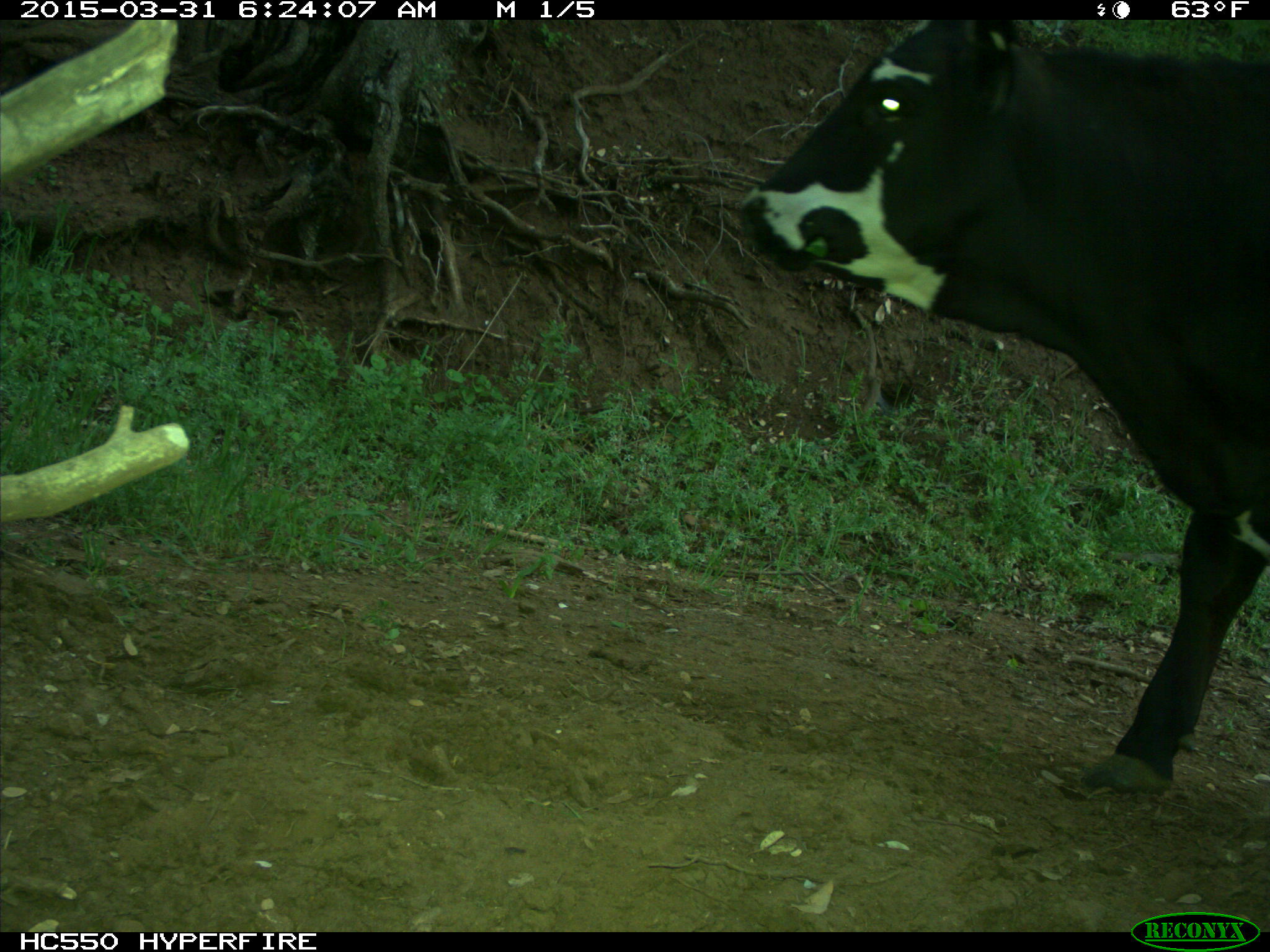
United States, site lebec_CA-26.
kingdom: Animalia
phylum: Chordata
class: Mammalia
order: Artiodactyla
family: Bovidae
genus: Bos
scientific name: Bos taurus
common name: domestic cow